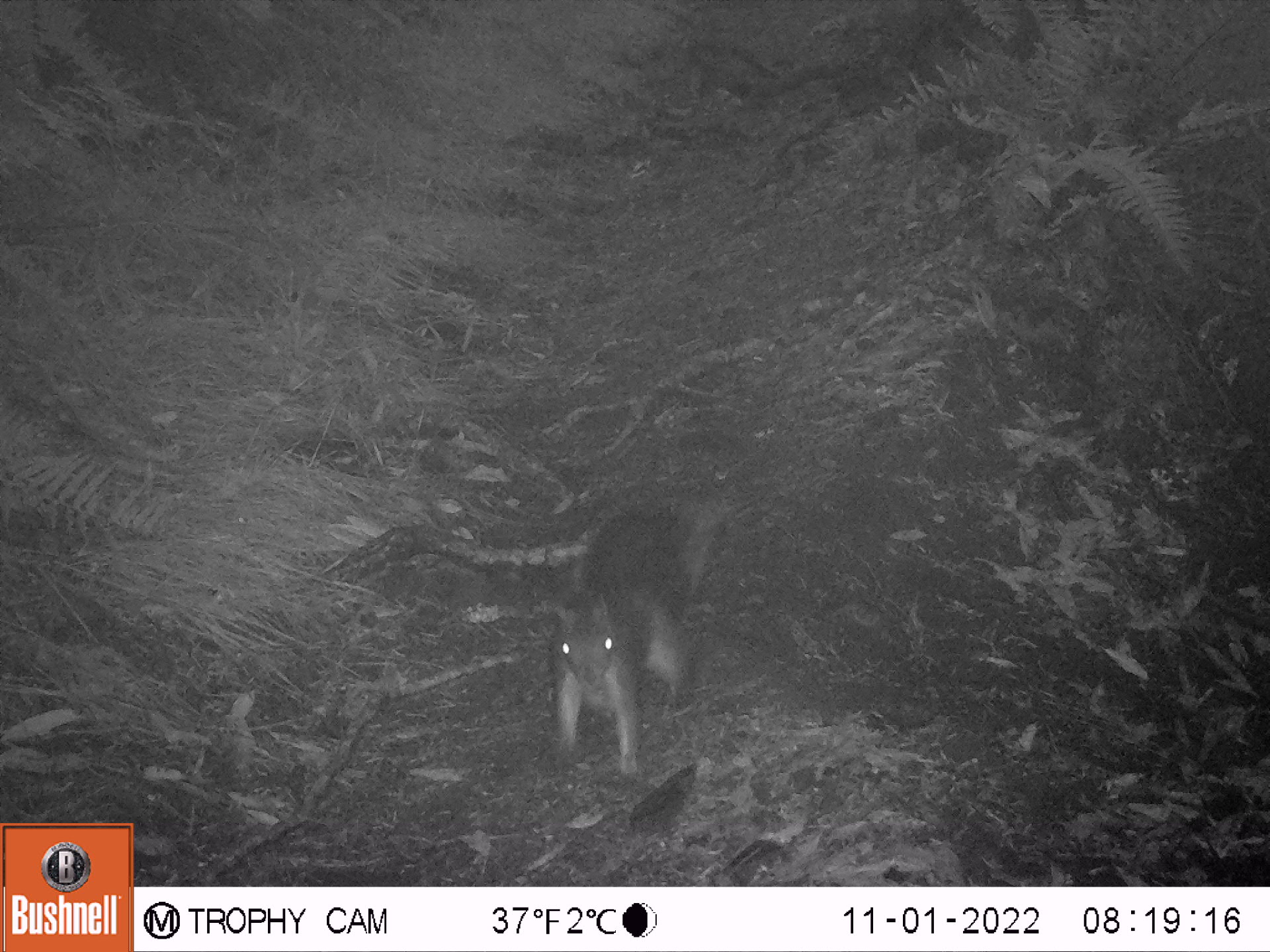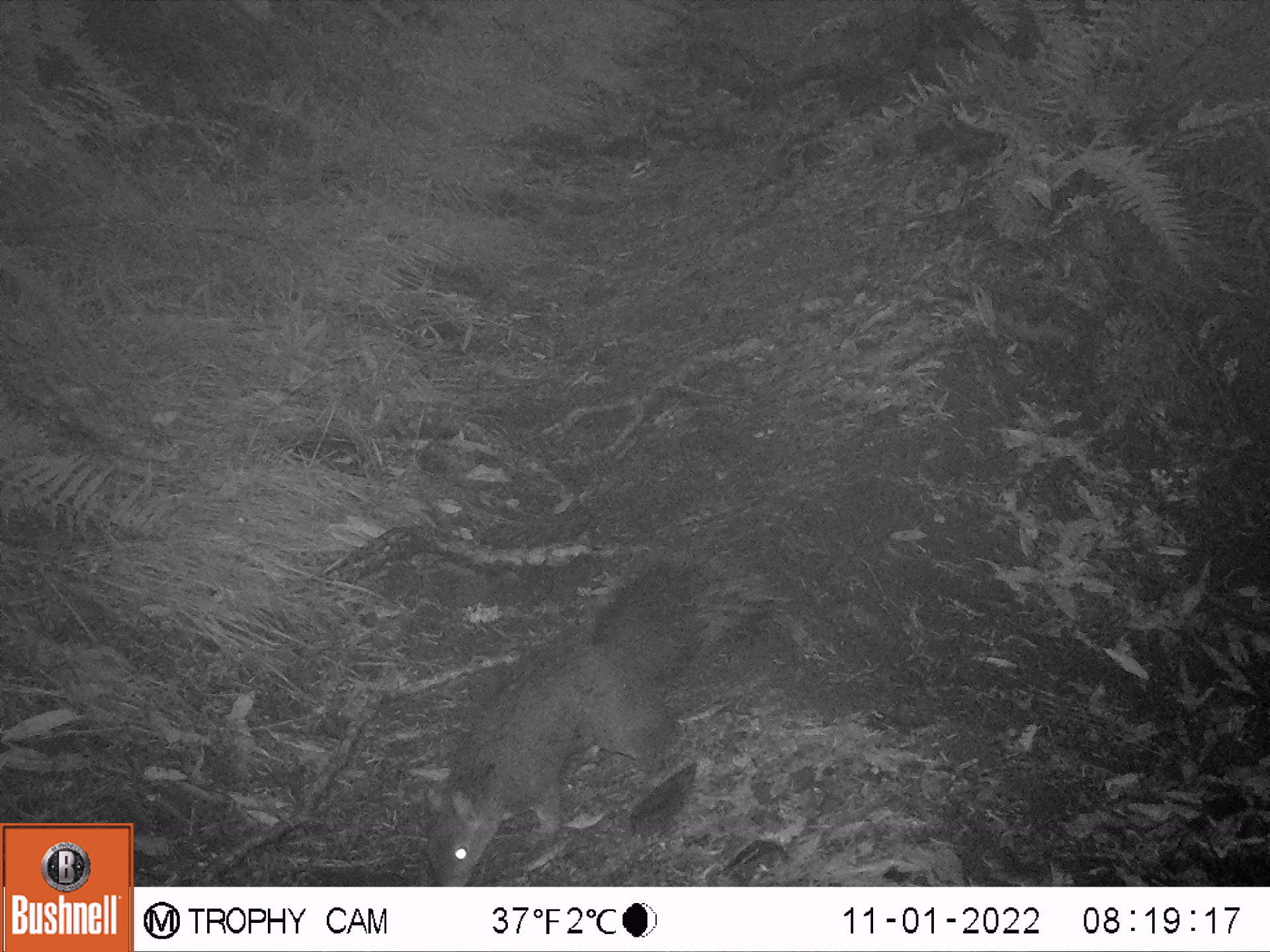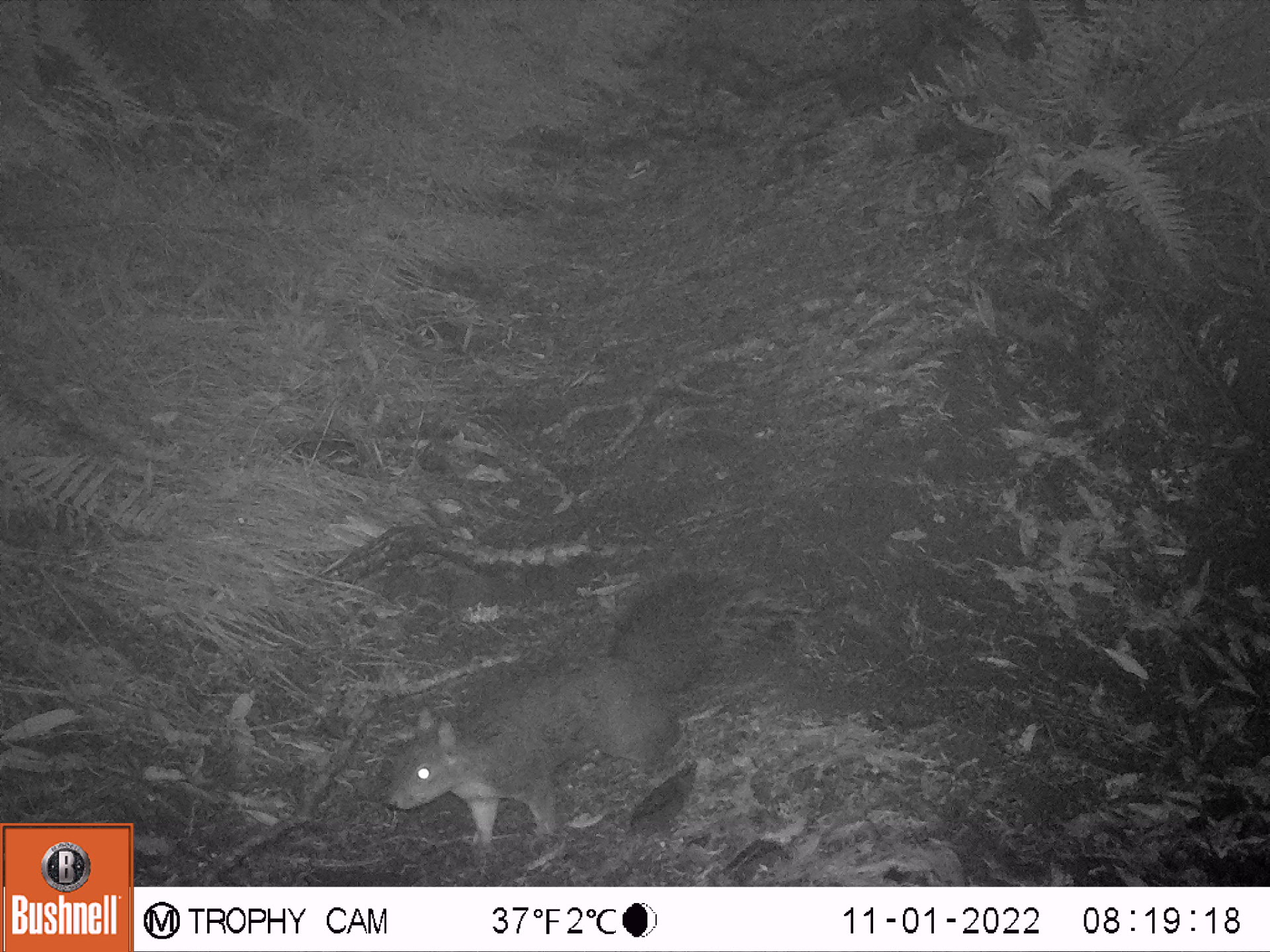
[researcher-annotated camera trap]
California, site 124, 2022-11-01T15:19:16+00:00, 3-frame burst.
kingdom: Animalia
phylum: Chordata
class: Mammalia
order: Rodentia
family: Sciuridae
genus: Sciurus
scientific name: Sciurus griseus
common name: western gray squirrel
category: western grey squirrel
Western grey squirrel (western gray squirrel) (Sciurus griseus).